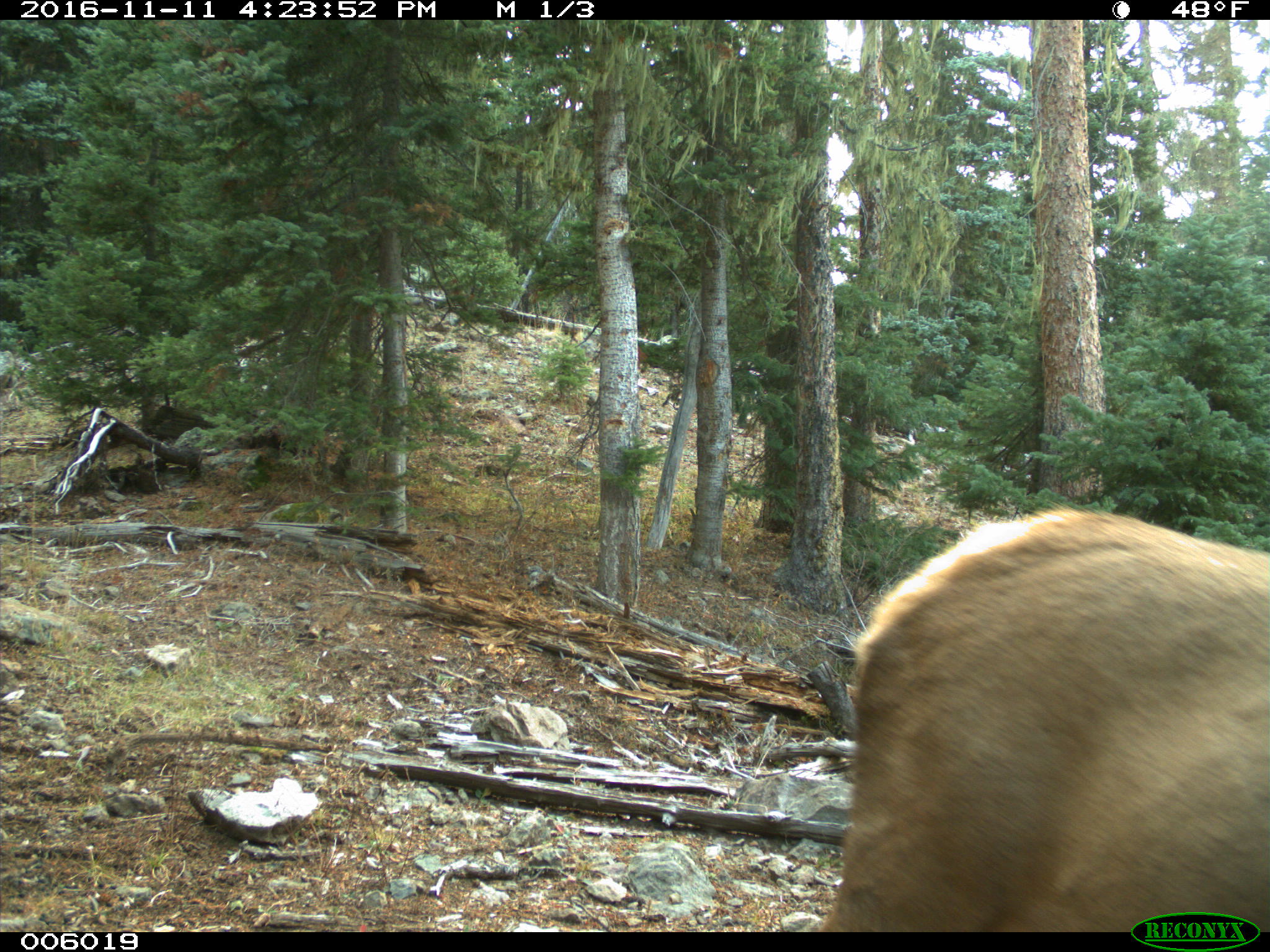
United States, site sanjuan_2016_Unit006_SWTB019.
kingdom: Animalia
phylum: Chordata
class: Mammalia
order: Artiodactyla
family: Cervidae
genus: Cervus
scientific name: Cervus elaphus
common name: red deer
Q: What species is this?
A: Cervus elaphus (red deer).